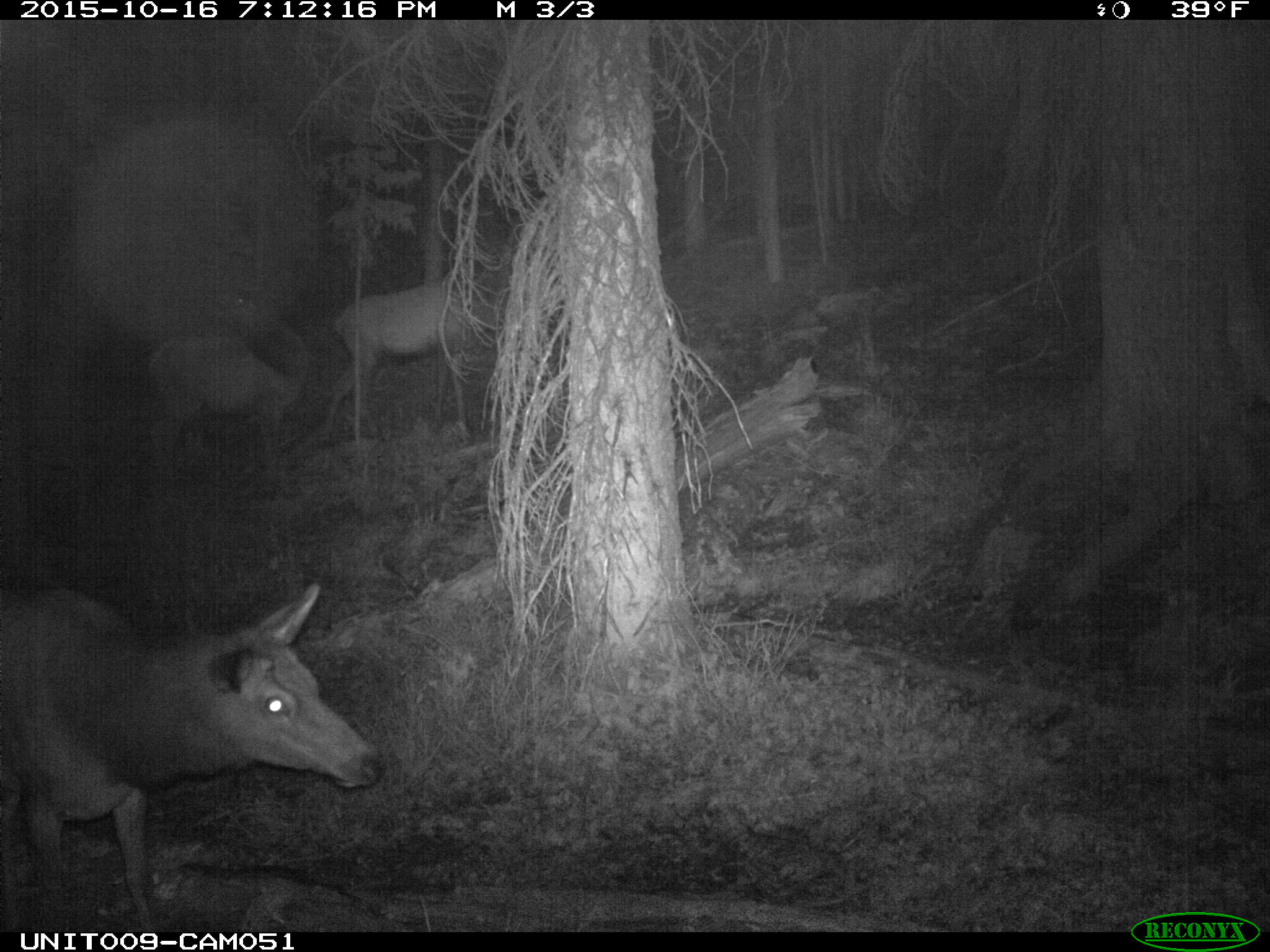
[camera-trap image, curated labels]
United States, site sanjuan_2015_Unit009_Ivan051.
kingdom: Animalia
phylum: Chordata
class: Mammalia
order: Artiodactyla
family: Cervidae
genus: Cervus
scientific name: Cervus elaphus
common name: red deer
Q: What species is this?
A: Cervus elaphus (red deer).